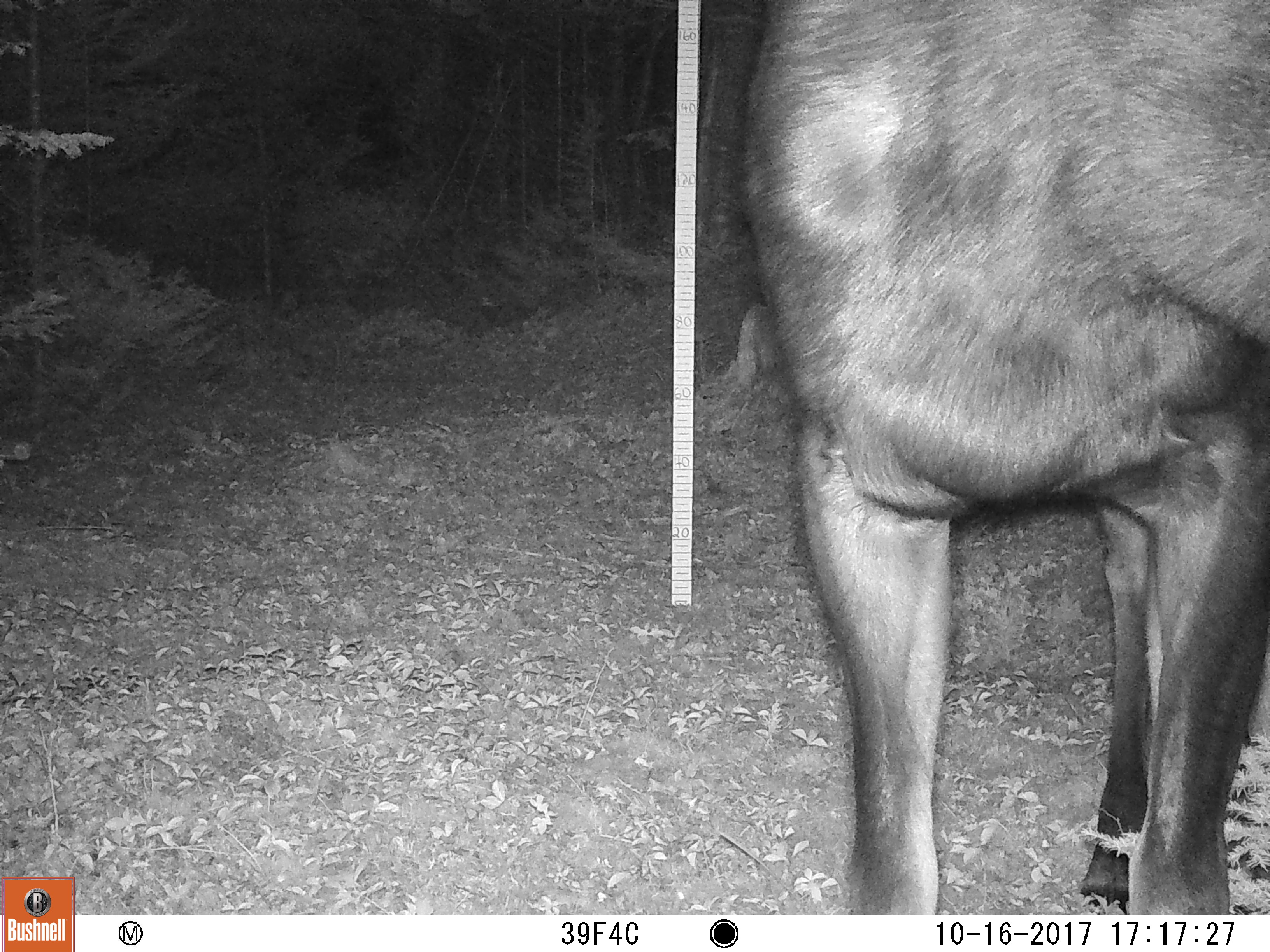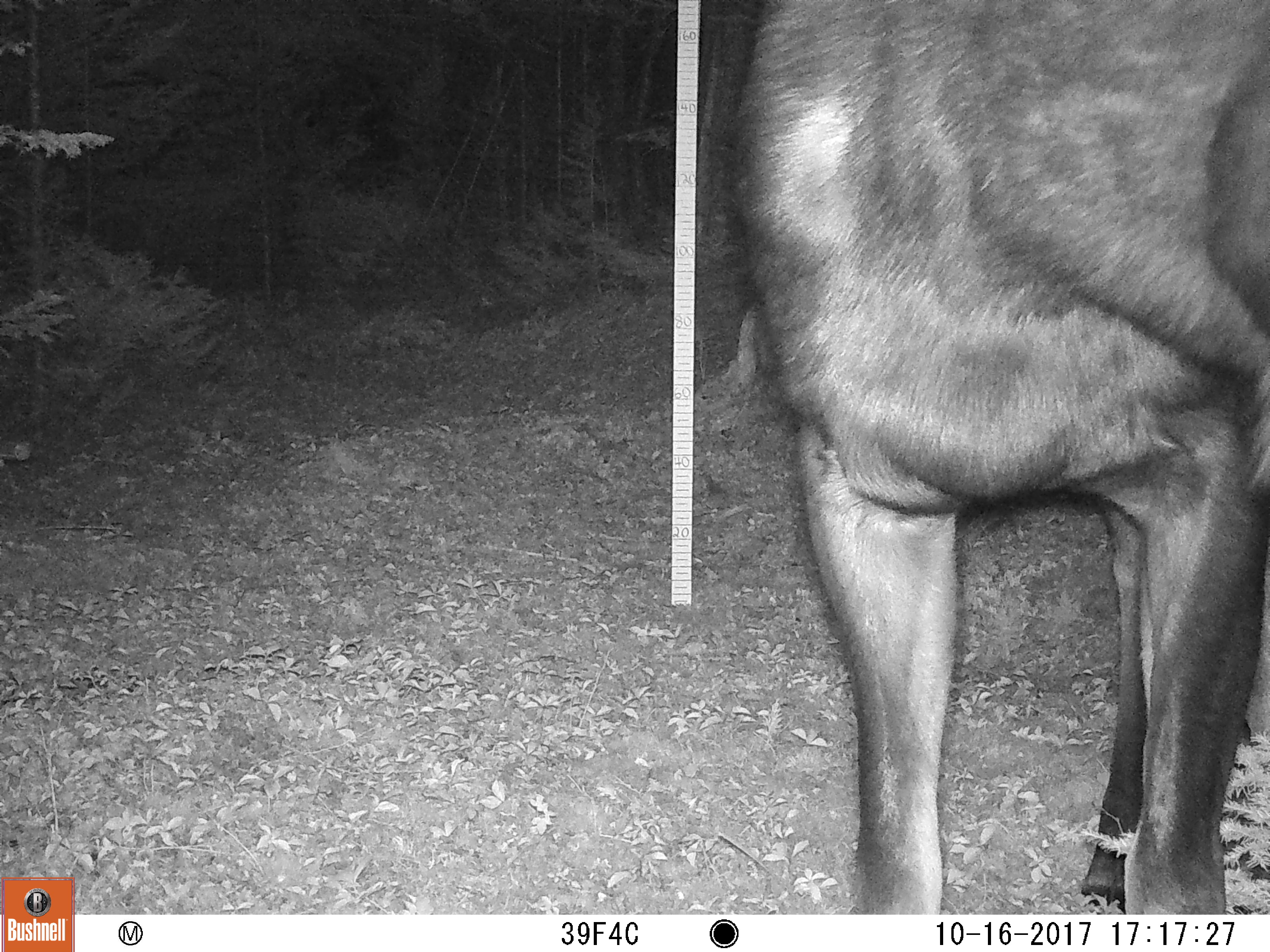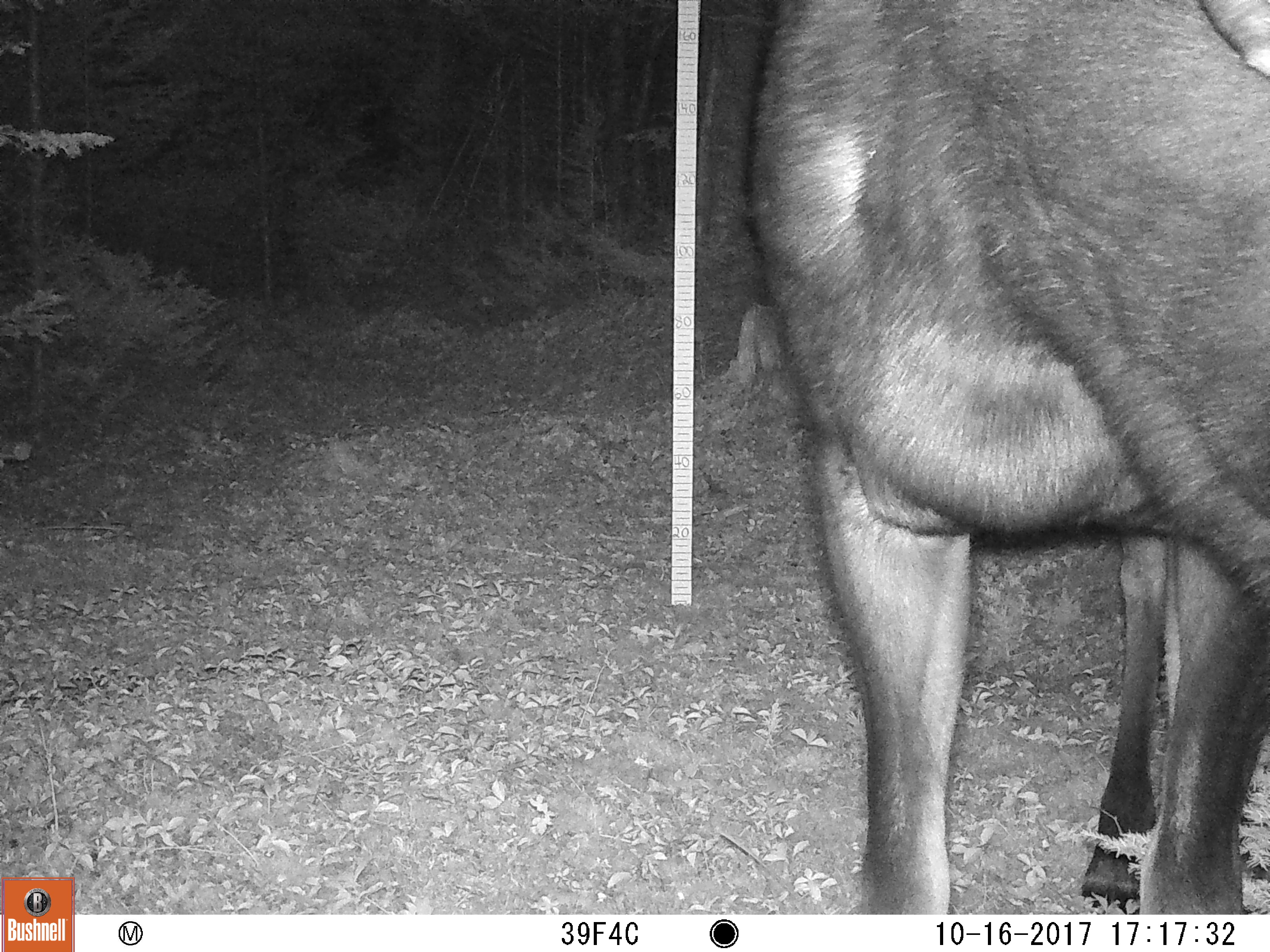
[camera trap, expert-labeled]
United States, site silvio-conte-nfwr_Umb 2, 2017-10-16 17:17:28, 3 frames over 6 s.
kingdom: Animalia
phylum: Chordata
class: Mammalia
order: Artiodactyla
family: Cervidae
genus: Alces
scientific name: Alces alces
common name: moose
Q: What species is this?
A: Moose (Alces alces).